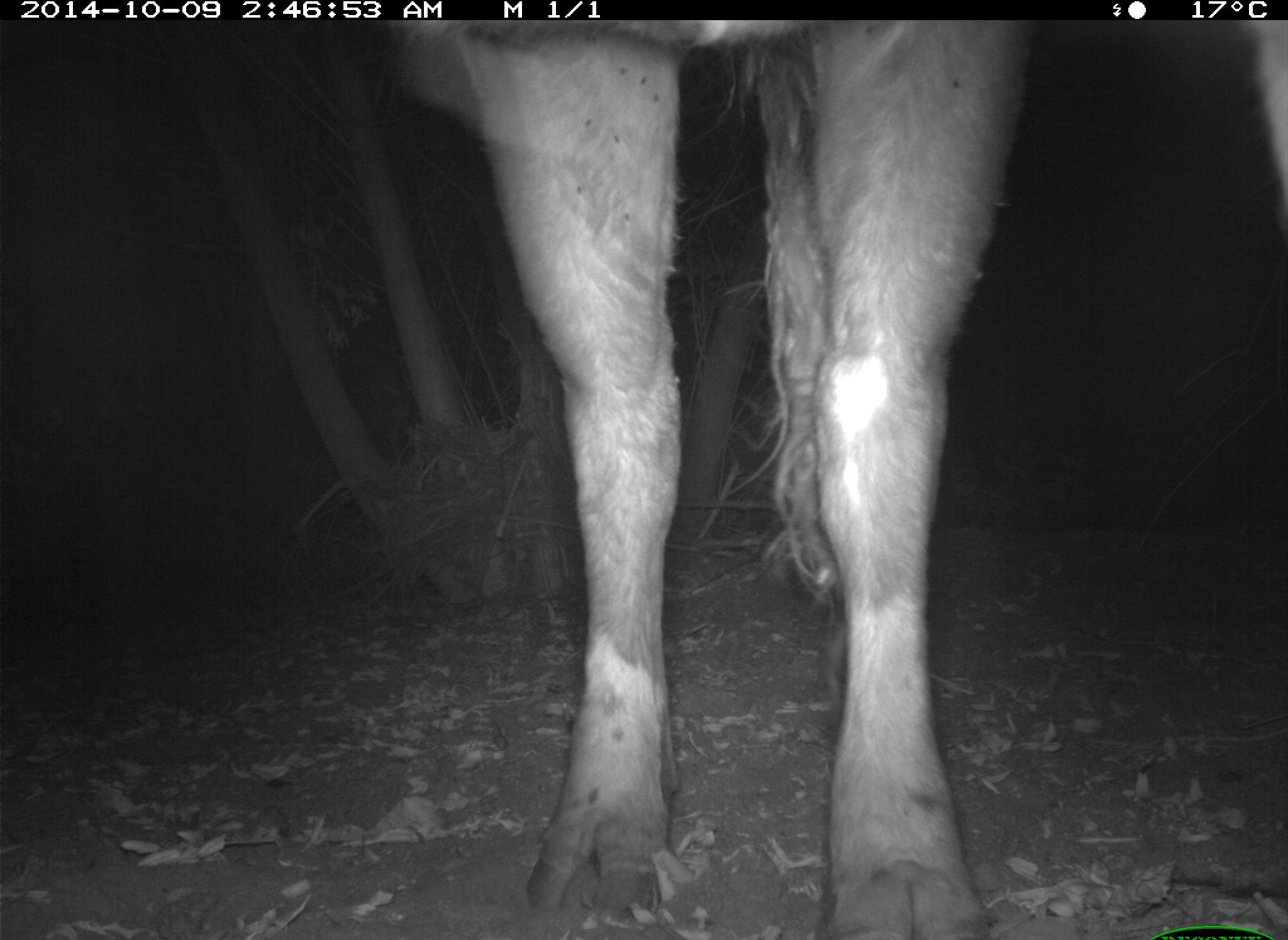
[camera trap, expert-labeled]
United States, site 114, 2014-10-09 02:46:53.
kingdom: Animalia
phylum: Chordata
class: Mammalia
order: Artiodactyla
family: Bovidae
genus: Bos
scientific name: Bos taurus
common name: cow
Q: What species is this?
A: Cow (Bos taurus).